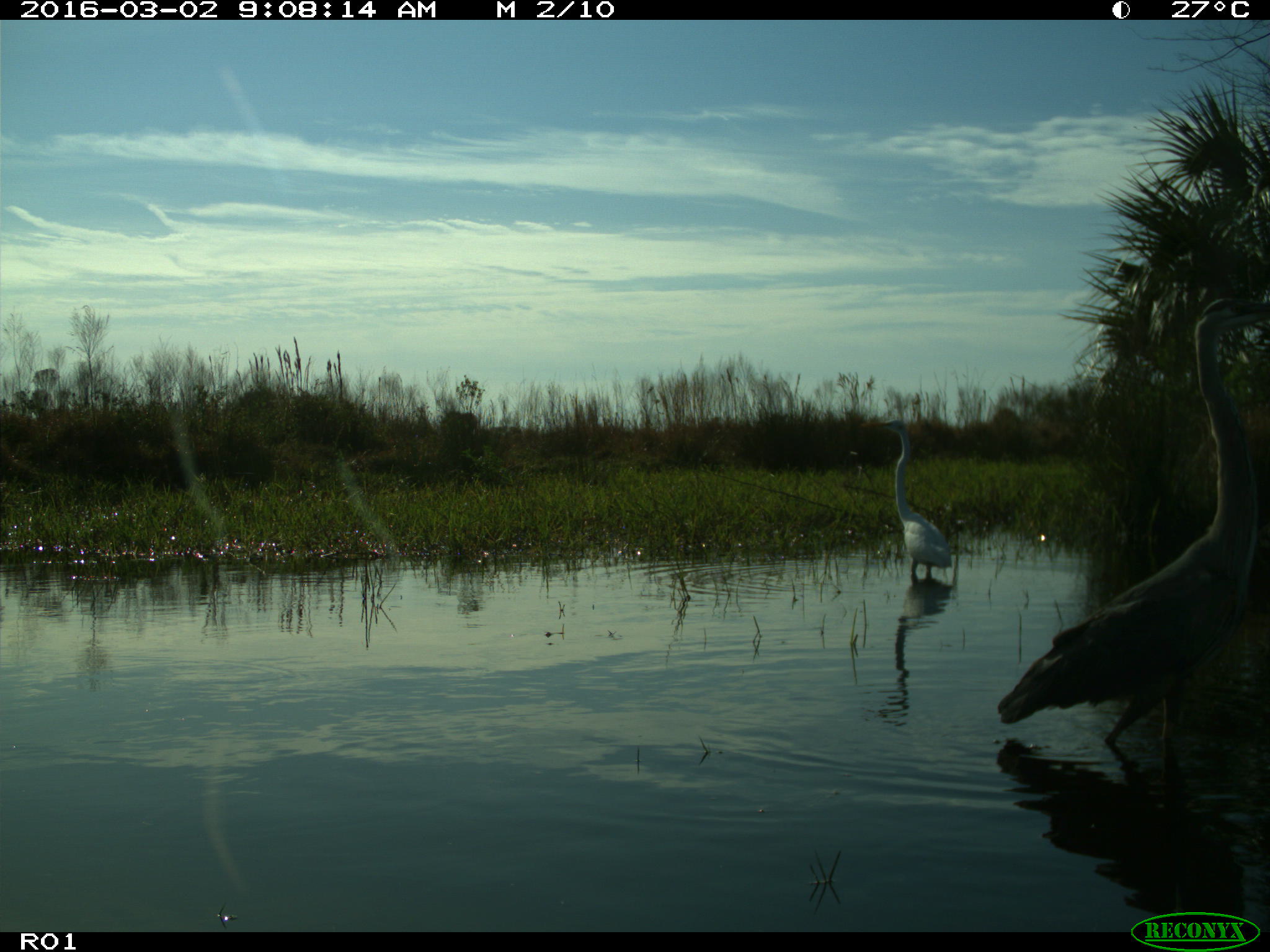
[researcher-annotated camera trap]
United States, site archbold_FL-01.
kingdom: Animalia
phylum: Chordata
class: Aves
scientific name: Aves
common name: birds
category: unidentified bird